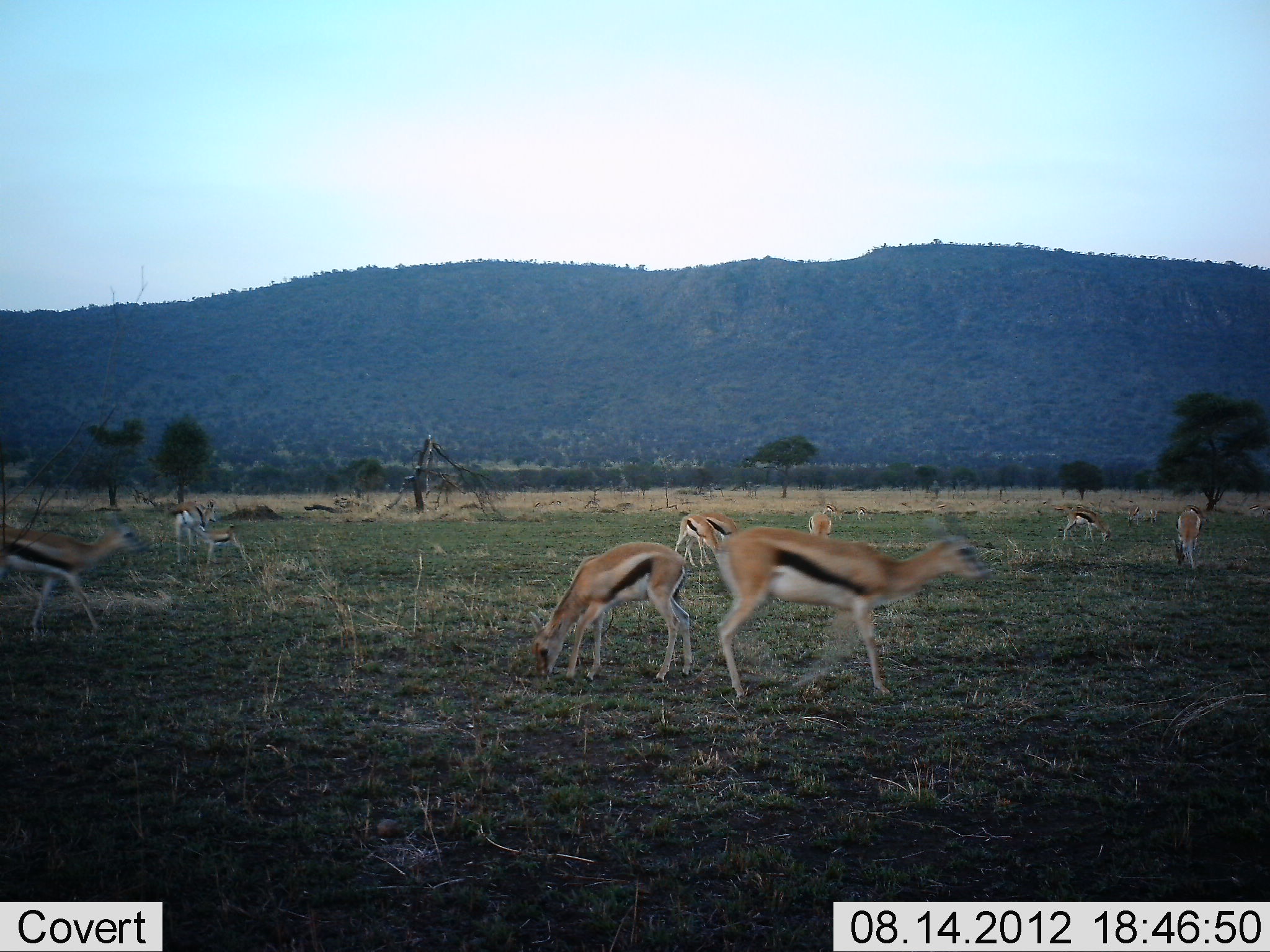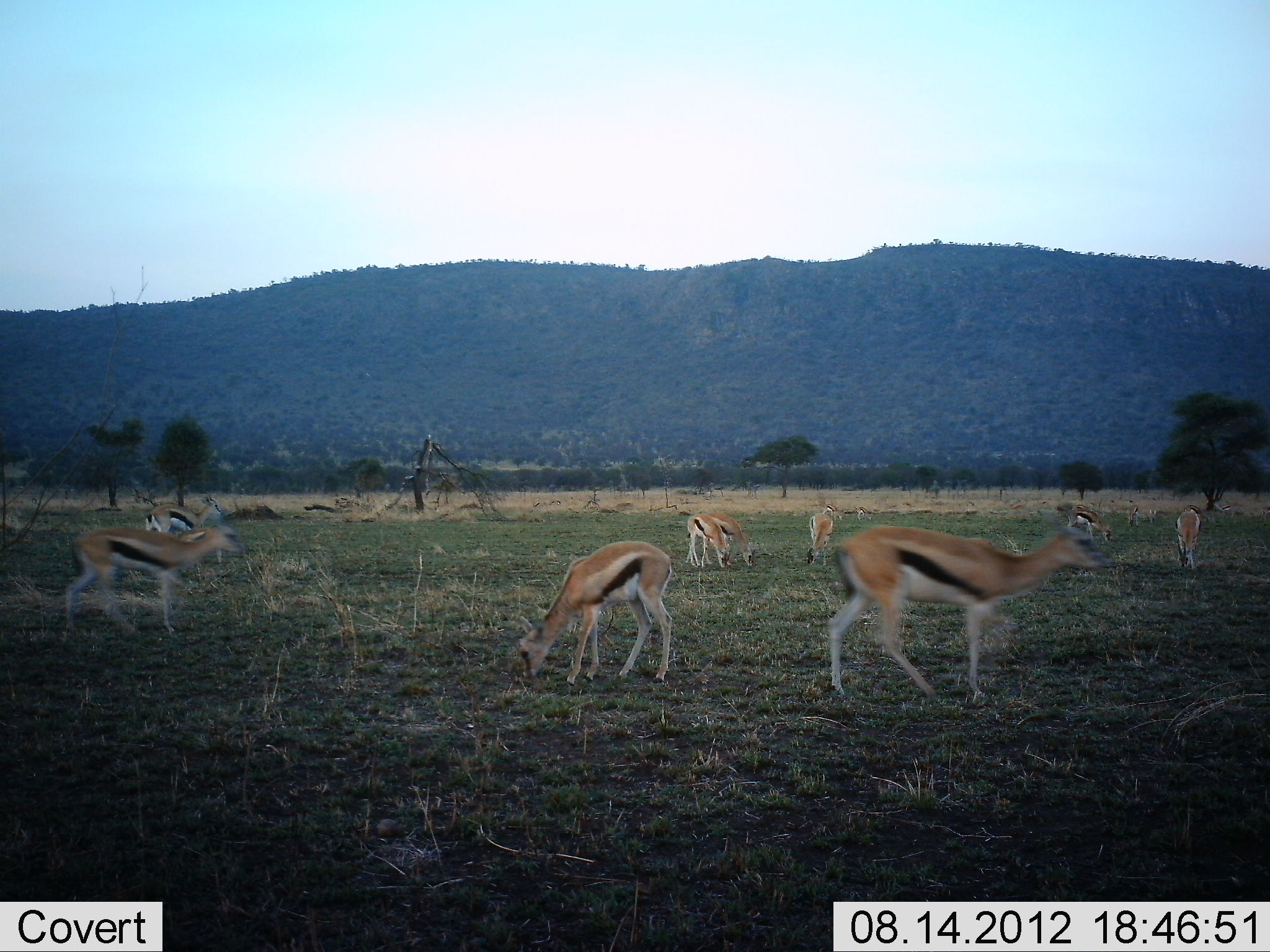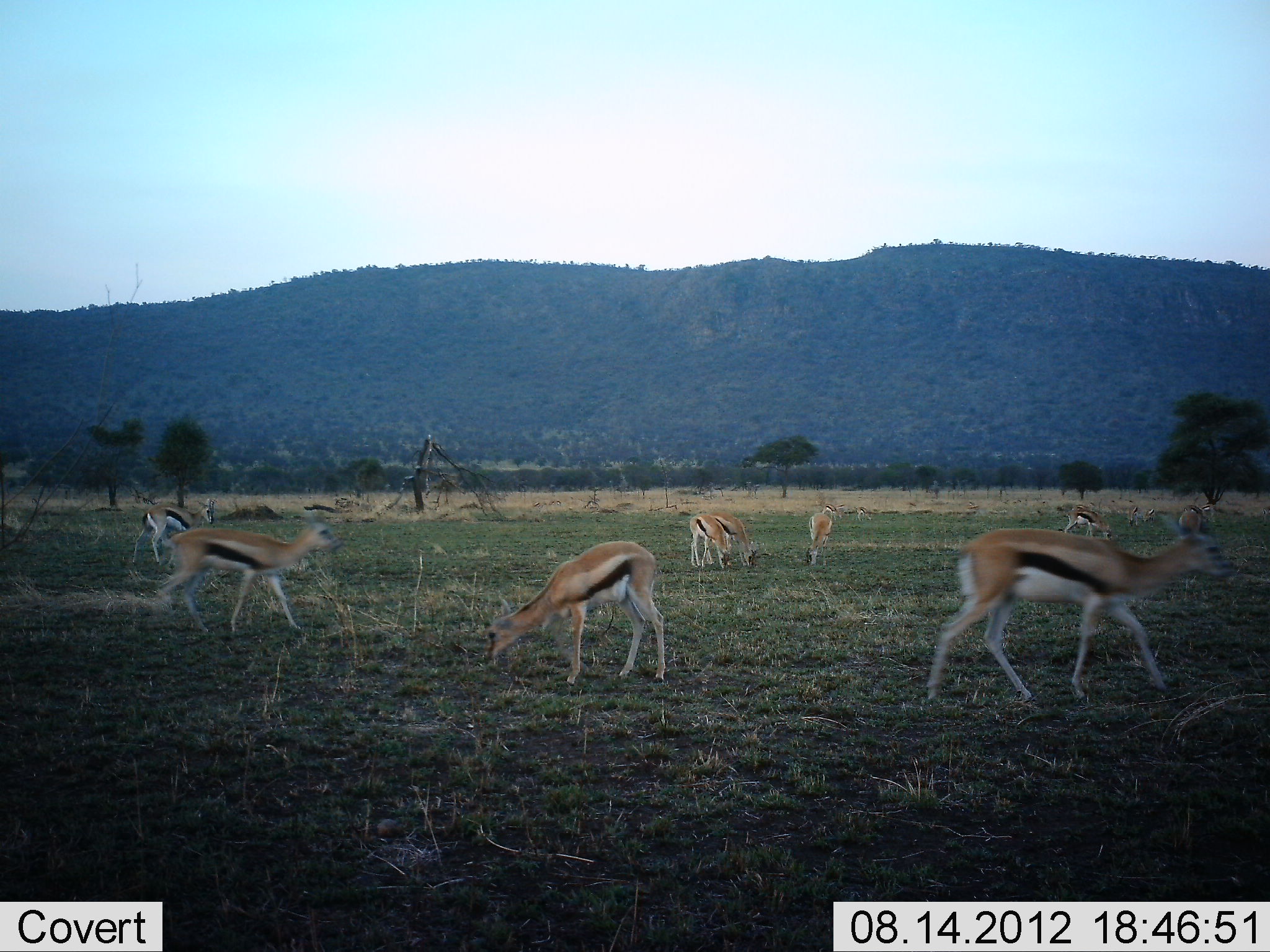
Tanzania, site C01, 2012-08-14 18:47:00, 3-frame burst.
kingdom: Animalia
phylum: Chordata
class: Mammalia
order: Artiodactyla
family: Bovidae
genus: Eudorcas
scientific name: Eudorcas thomsonii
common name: thomson's gazelle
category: gazellethomsons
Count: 9.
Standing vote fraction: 70%.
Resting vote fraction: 0%.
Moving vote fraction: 80%.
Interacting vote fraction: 0%.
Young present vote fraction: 40%.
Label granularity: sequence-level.